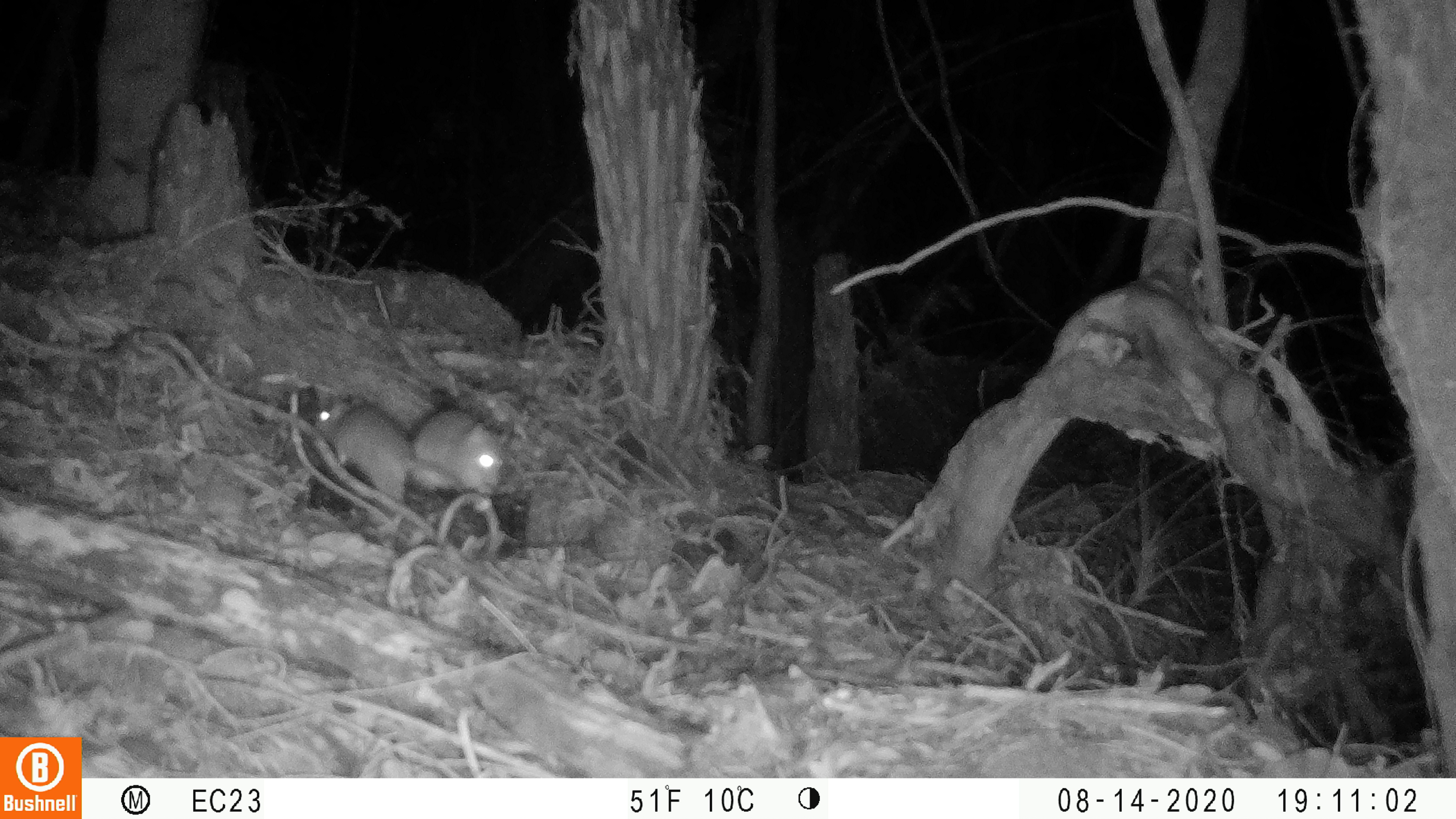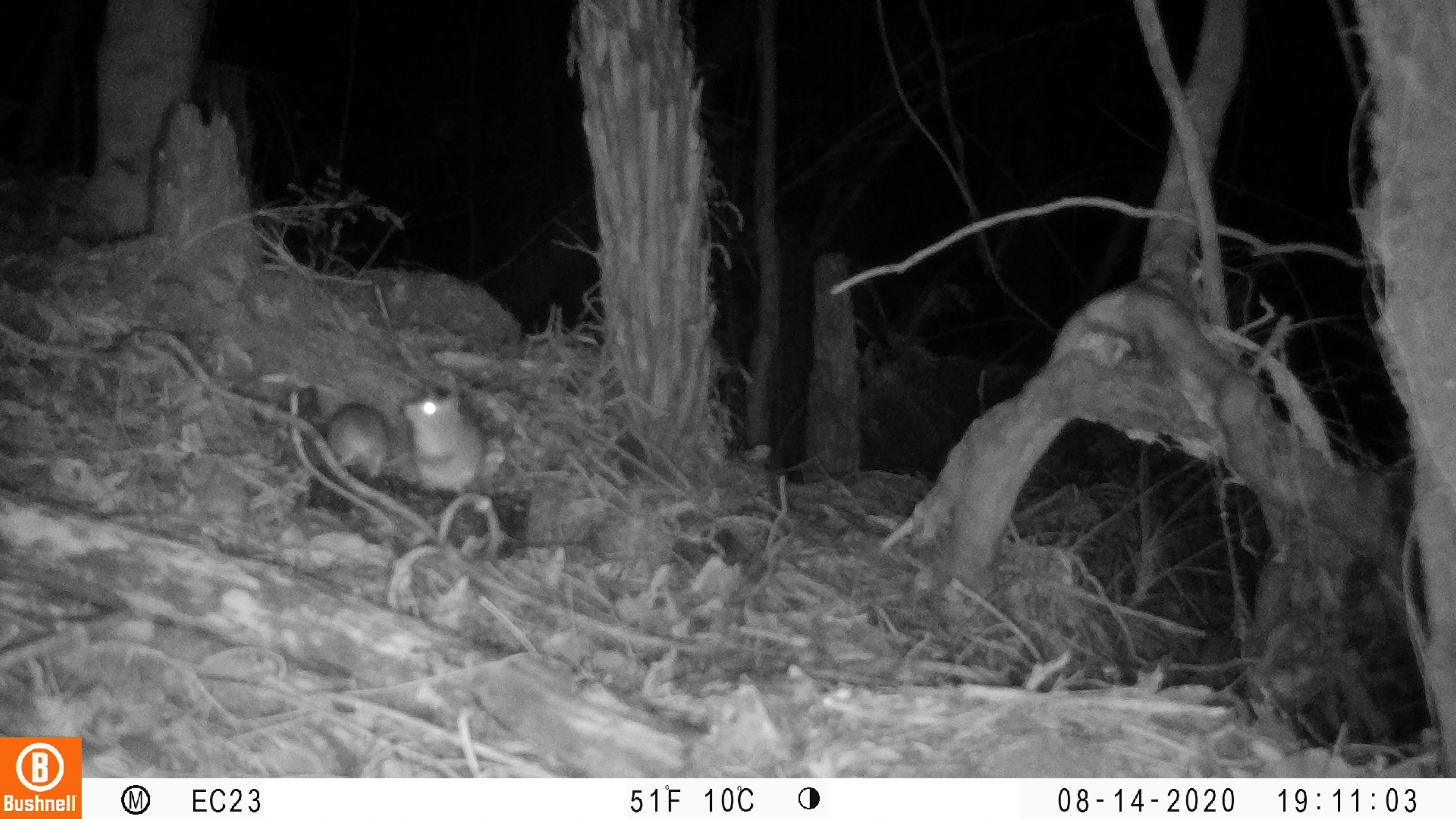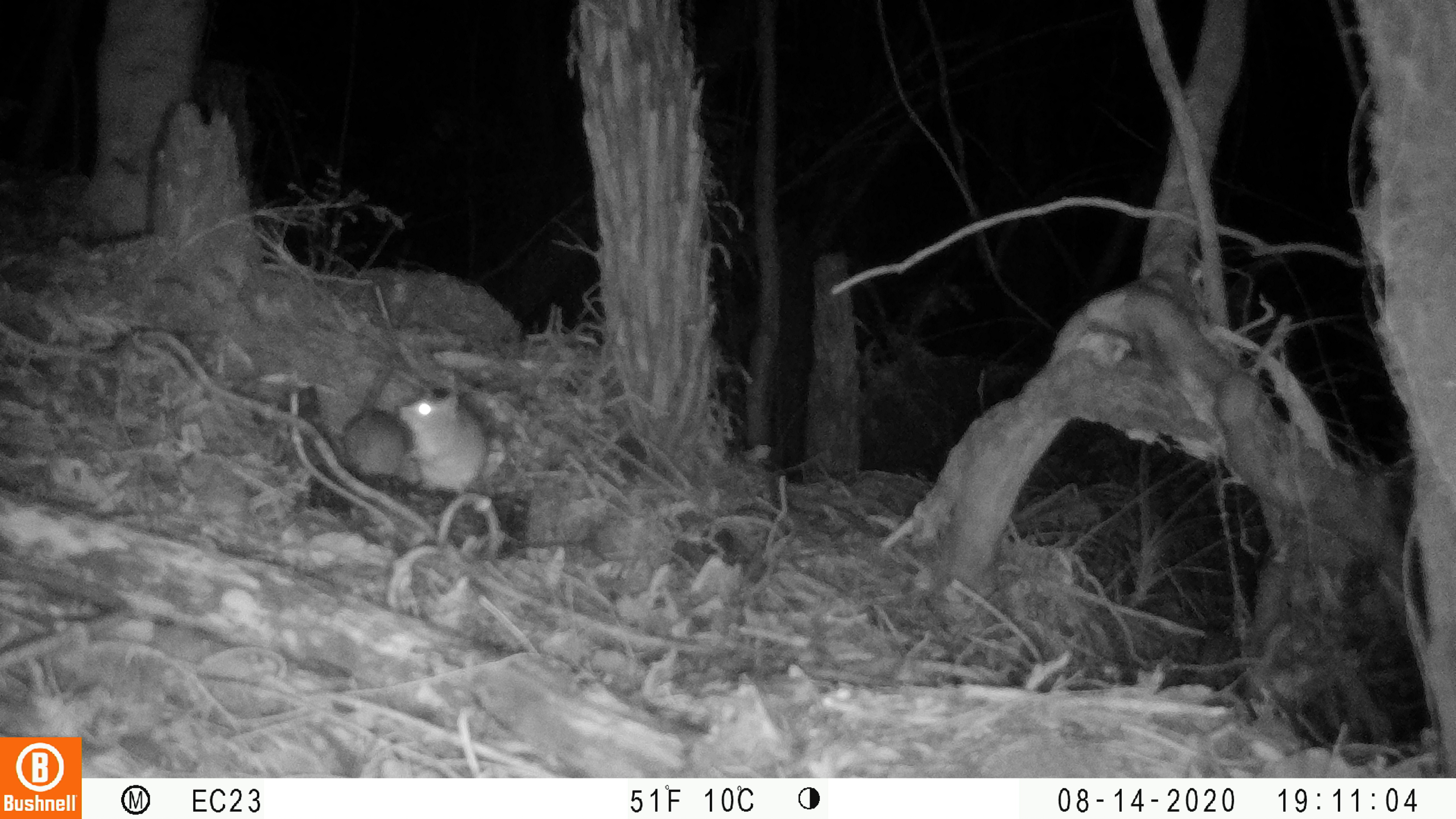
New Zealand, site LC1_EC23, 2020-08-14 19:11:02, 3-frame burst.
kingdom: Animalia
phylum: Chordata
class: Mammalia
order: Rodentia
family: Muridae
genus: Rattus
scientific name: Rattus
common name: rat